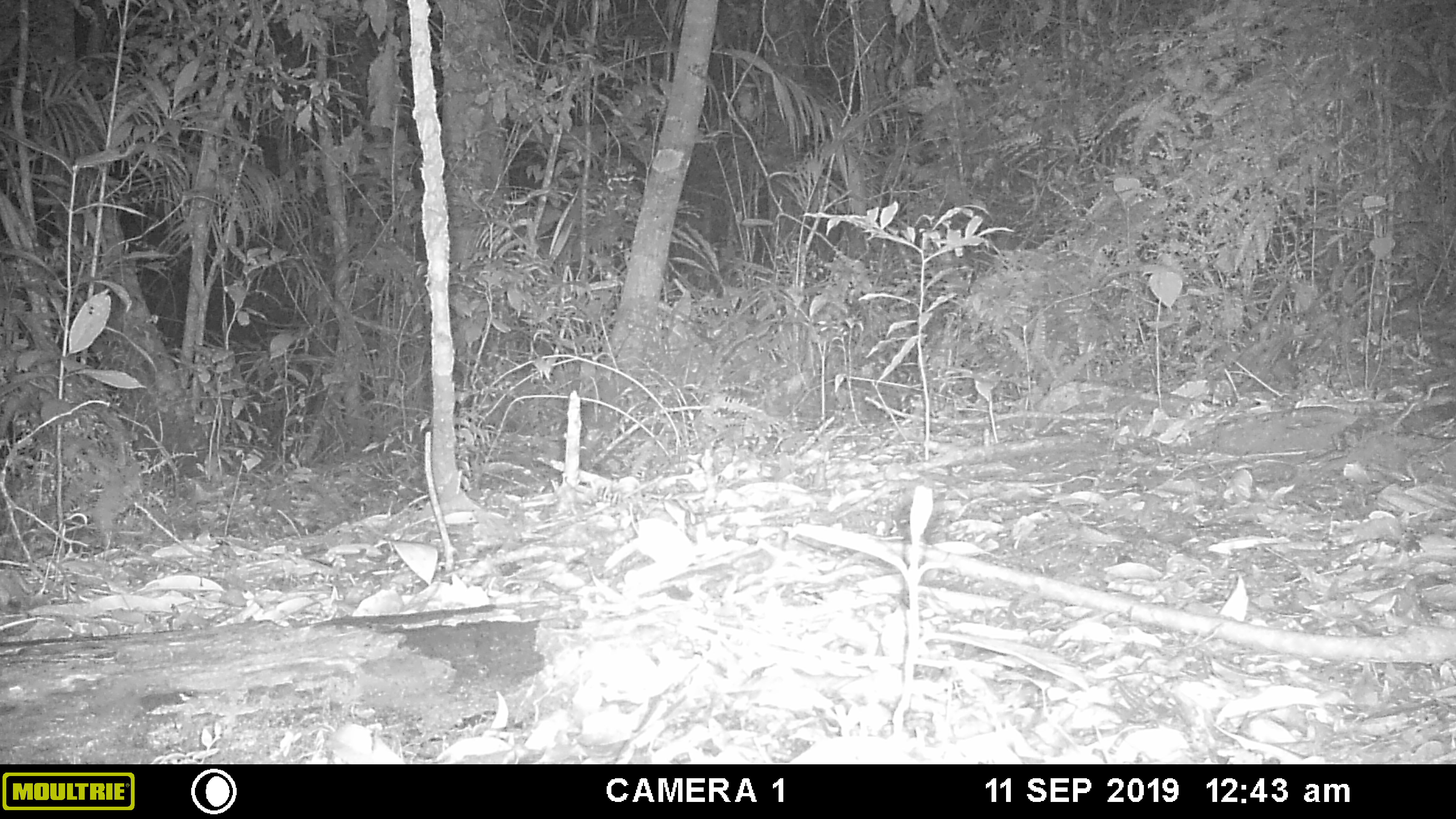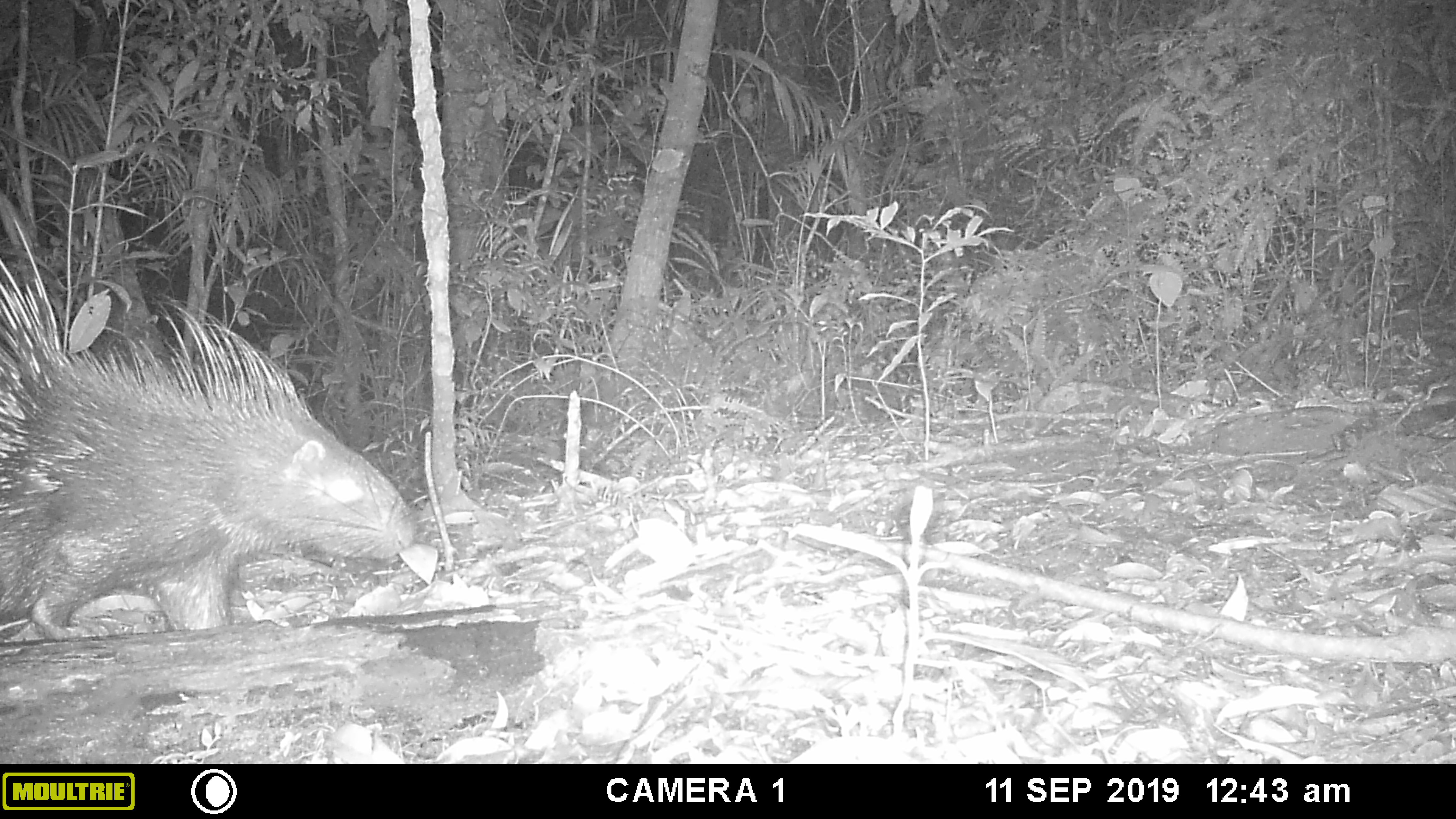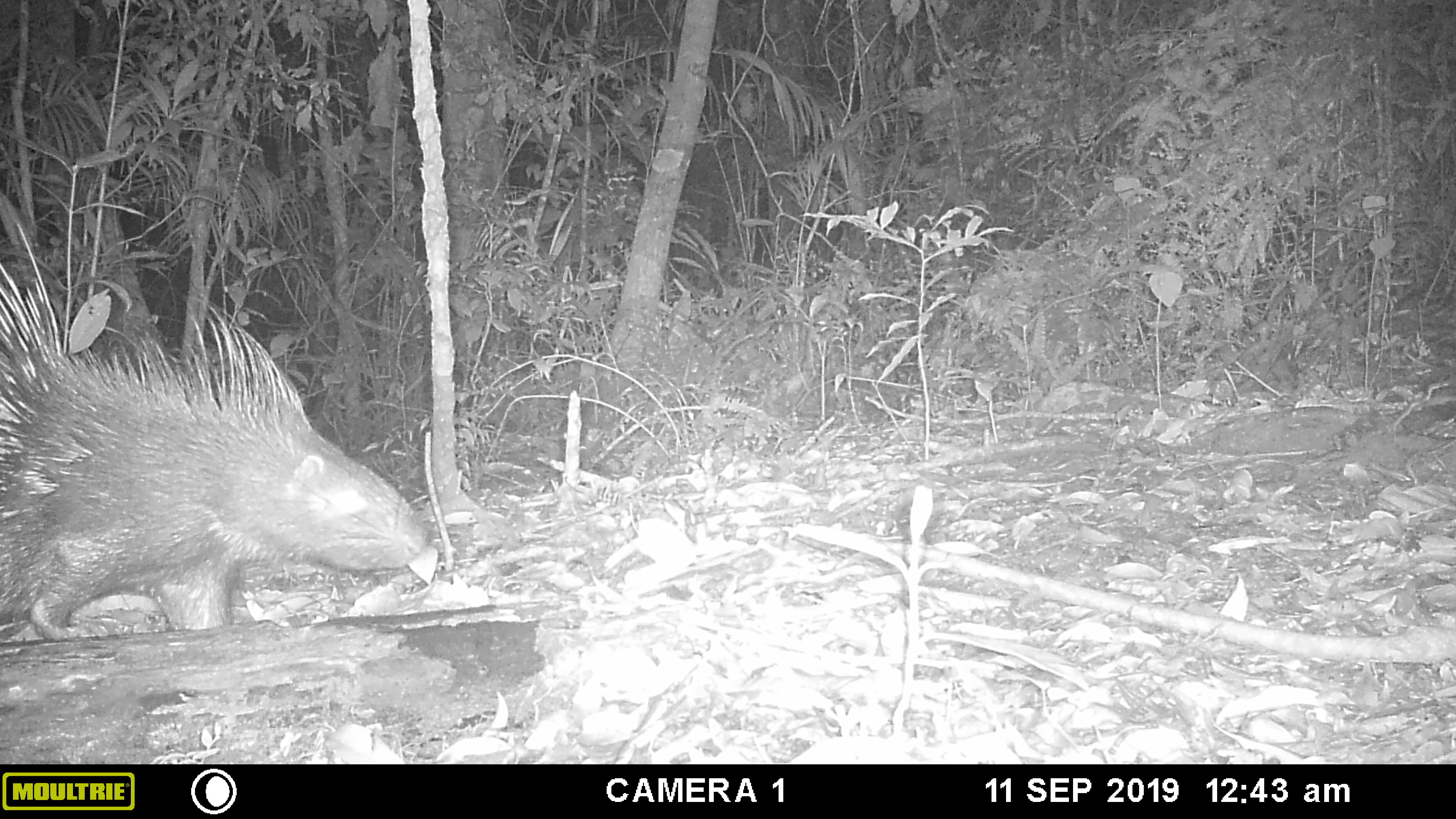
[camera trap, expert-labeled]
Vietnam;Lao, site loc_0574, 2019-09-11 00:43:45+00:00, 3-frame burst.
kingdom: Animalia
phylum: Chordata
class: Mammalia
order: Rodentia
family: Hystricidae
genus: Hystrix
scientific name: Hystrix brachyura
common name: malayan porcupine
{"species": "malayan porcupine (Hystrix brachyura)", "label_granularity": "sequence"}